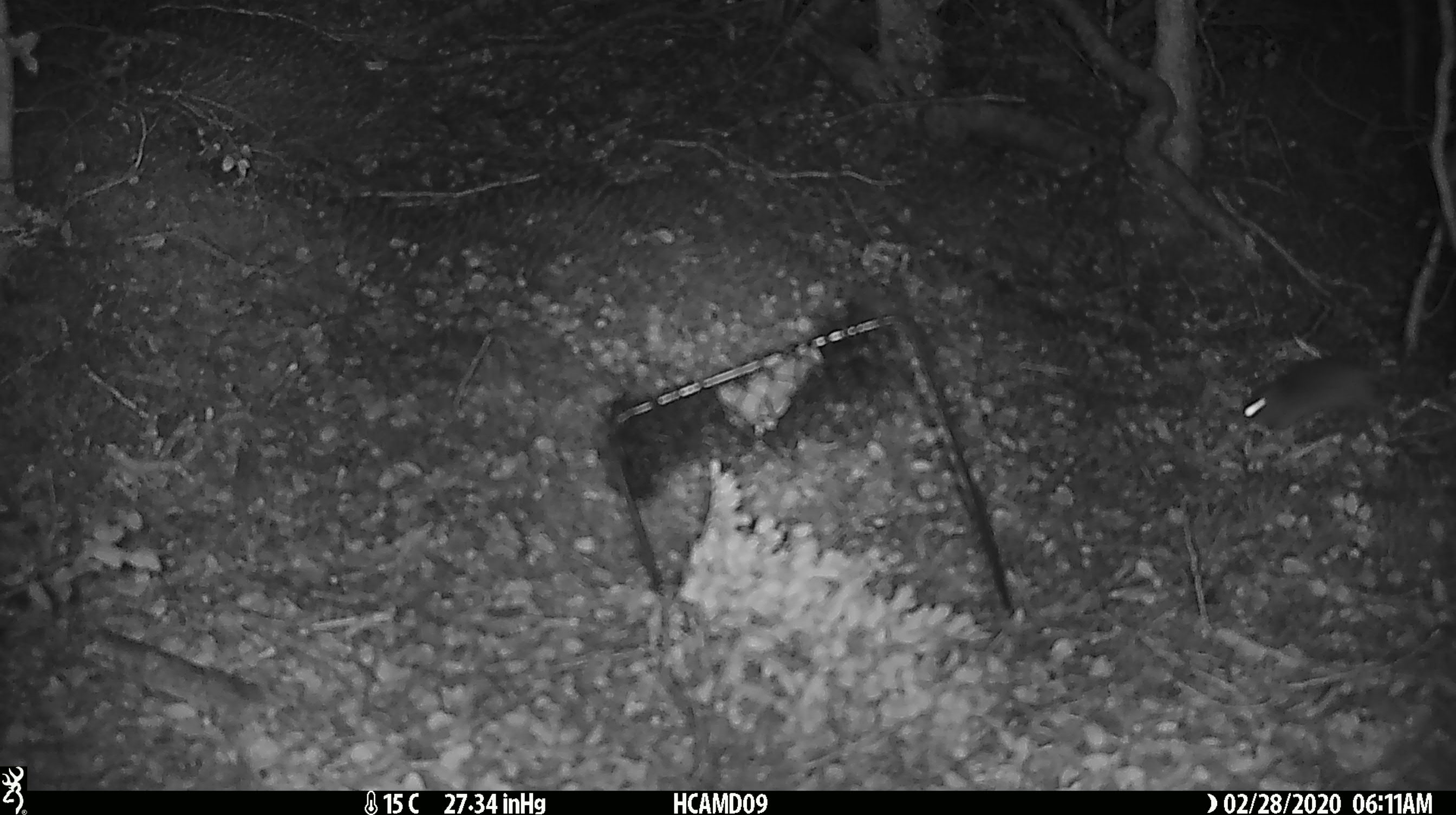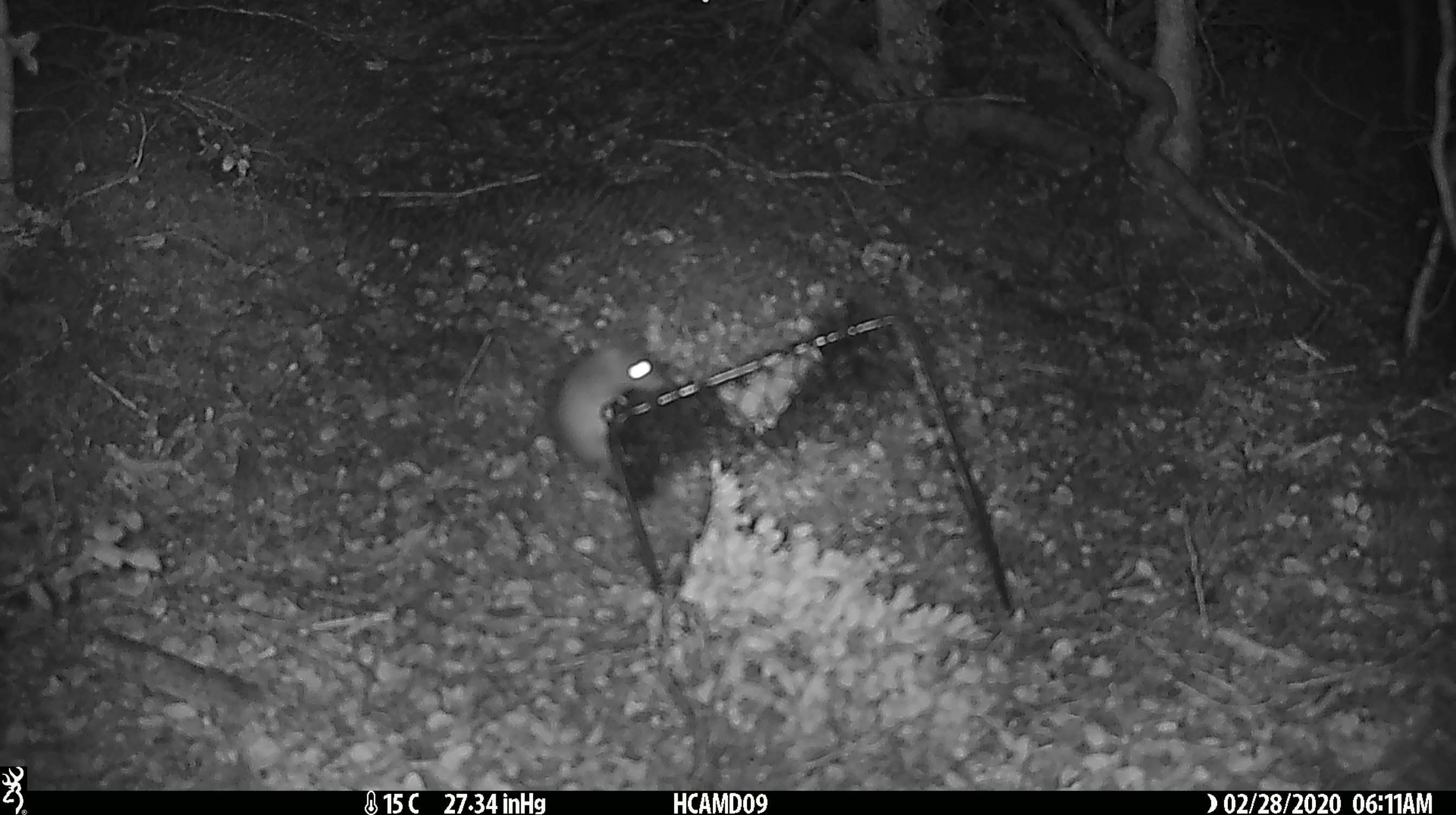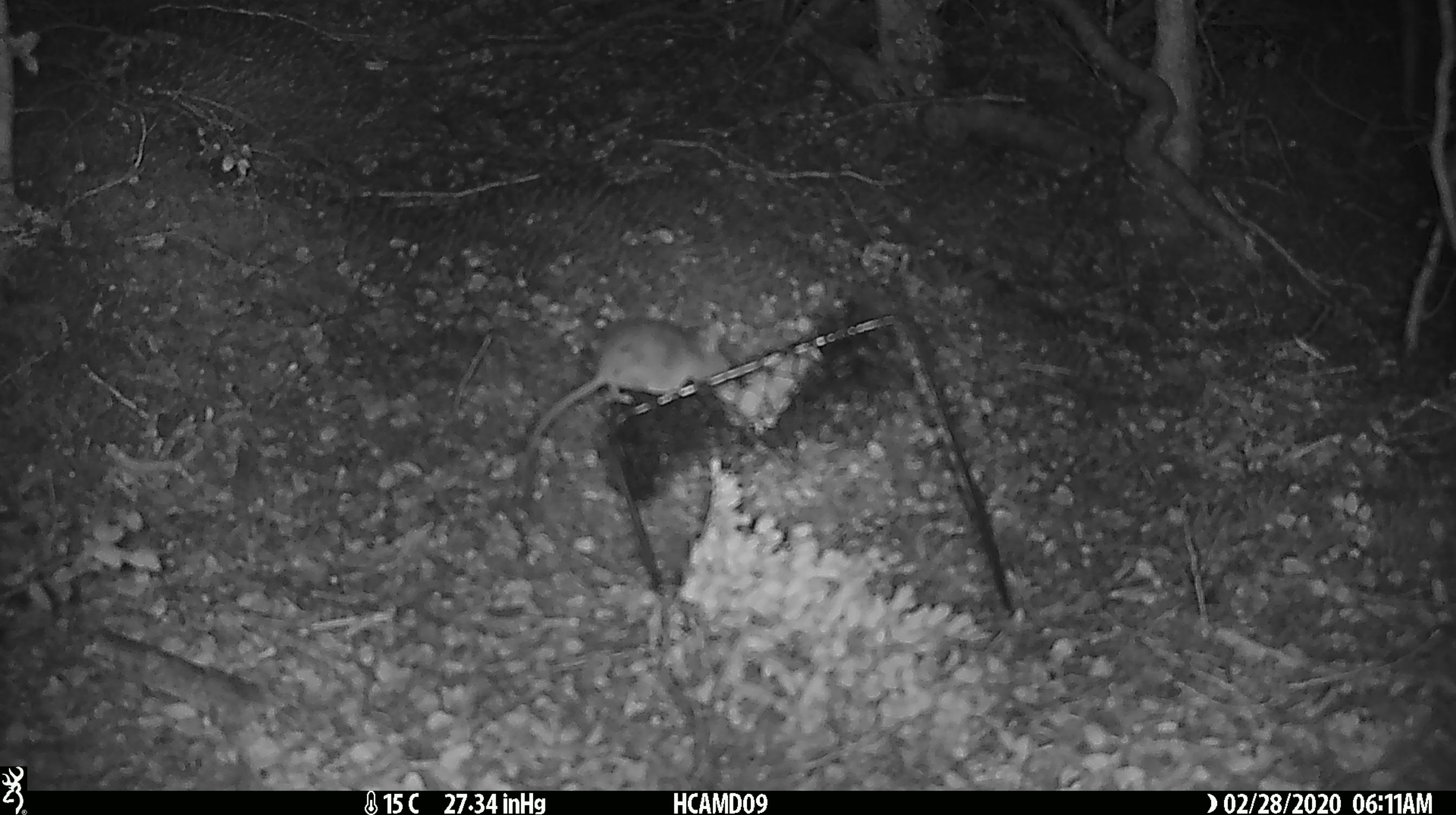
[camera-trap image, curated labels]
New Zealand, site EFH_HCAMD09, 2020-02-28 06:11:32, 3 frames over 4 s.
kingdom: Animalia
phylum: Chordata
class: Mammalia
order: Rodentia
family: Muridae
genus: Mus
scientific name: Mus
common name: mouse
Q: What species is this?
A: Mouse (Mus).